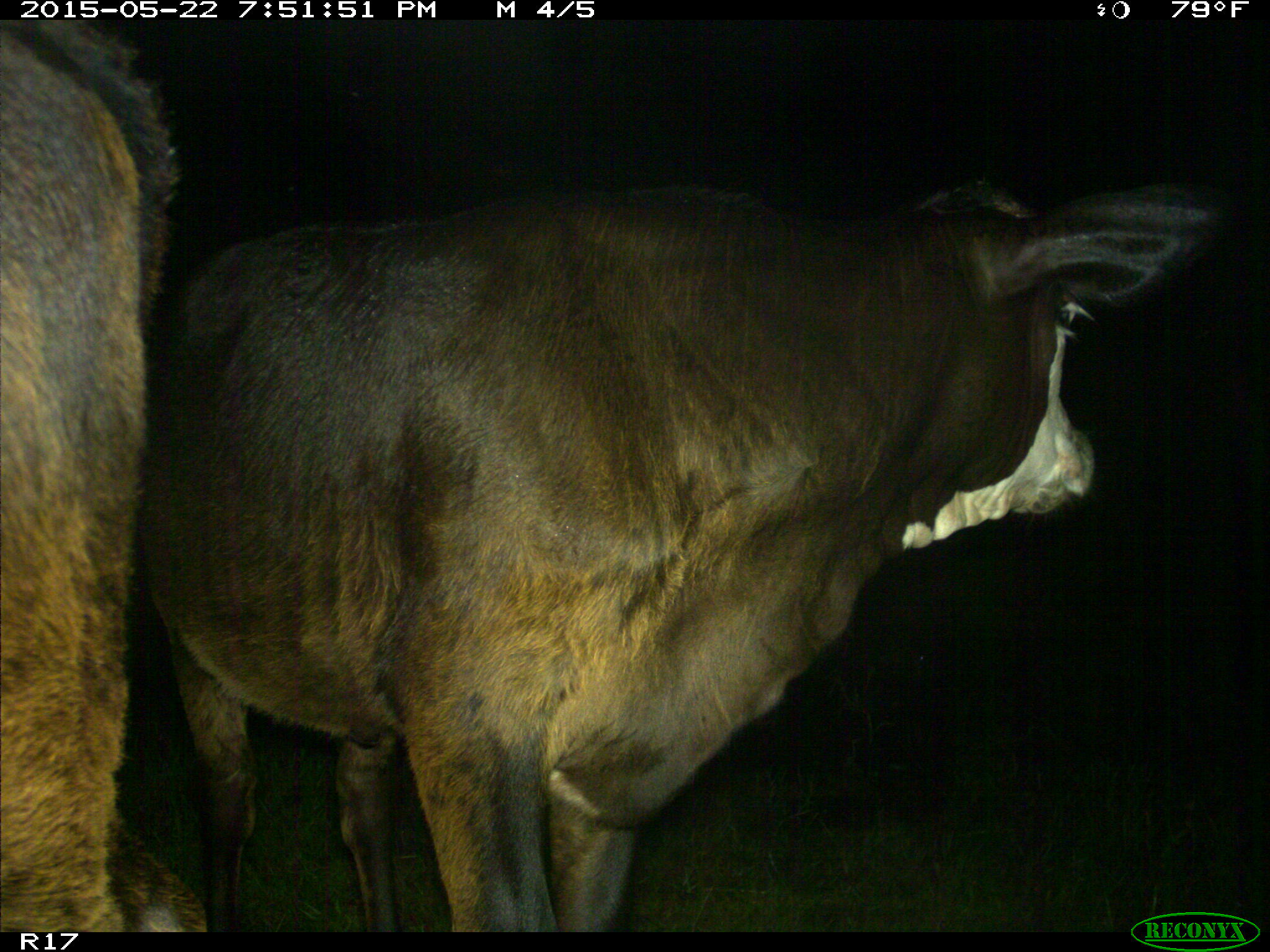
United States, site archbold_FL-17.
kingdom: Animalia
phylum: Chordata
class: Mammalia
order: Artiodactyla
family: Bovidae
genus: Bos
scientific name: Bos taurus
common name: domestic cow